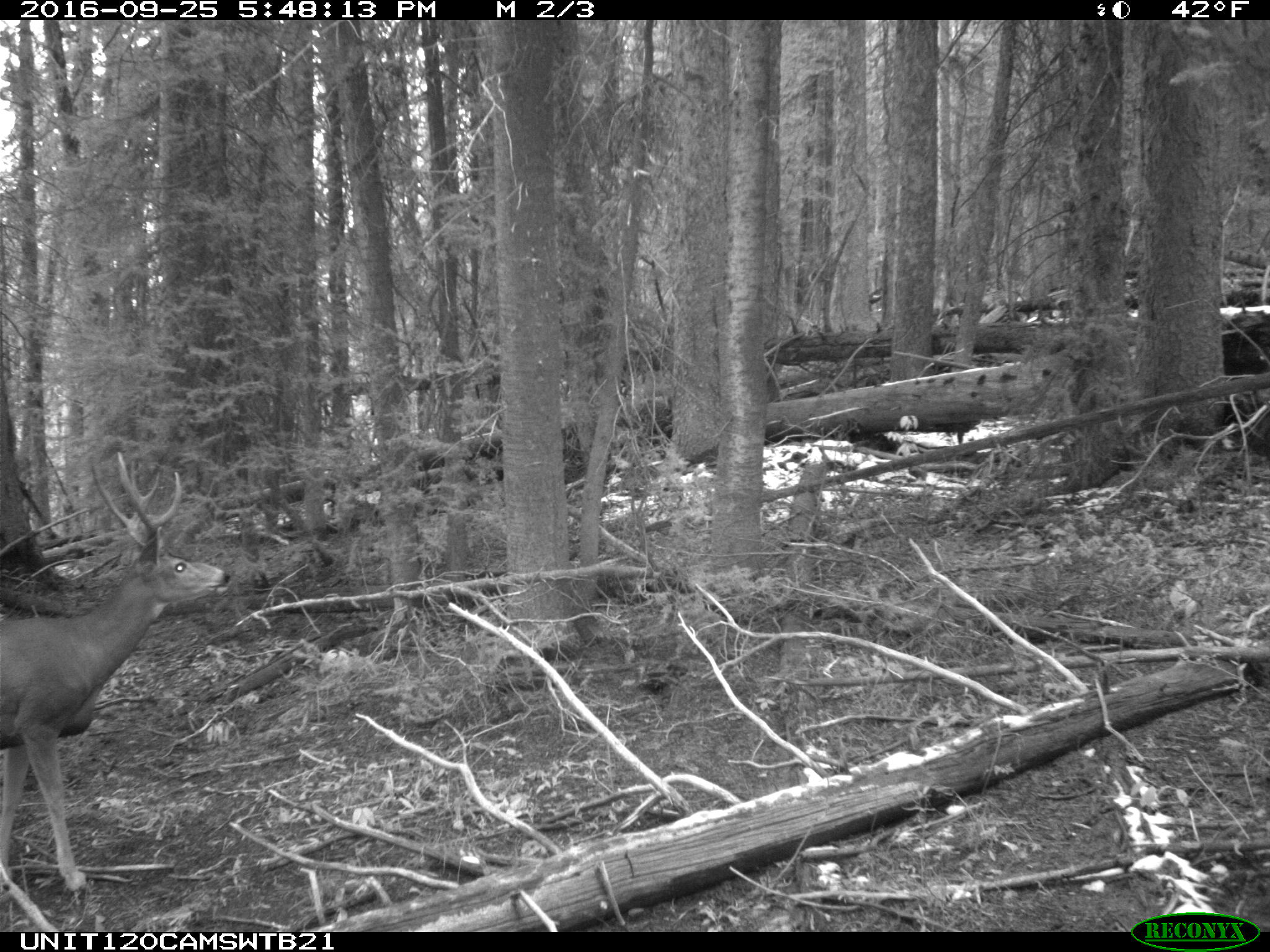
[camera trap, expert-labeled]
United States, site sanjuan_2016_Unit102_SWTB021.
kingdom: Animalia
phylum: Chordata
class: Mammalia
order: Artiodactyla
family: Cervidae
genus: Odocoileus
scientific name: Odocoileus hemionus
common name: mule deer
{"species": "Odocoileus hemionus (mule deer)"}